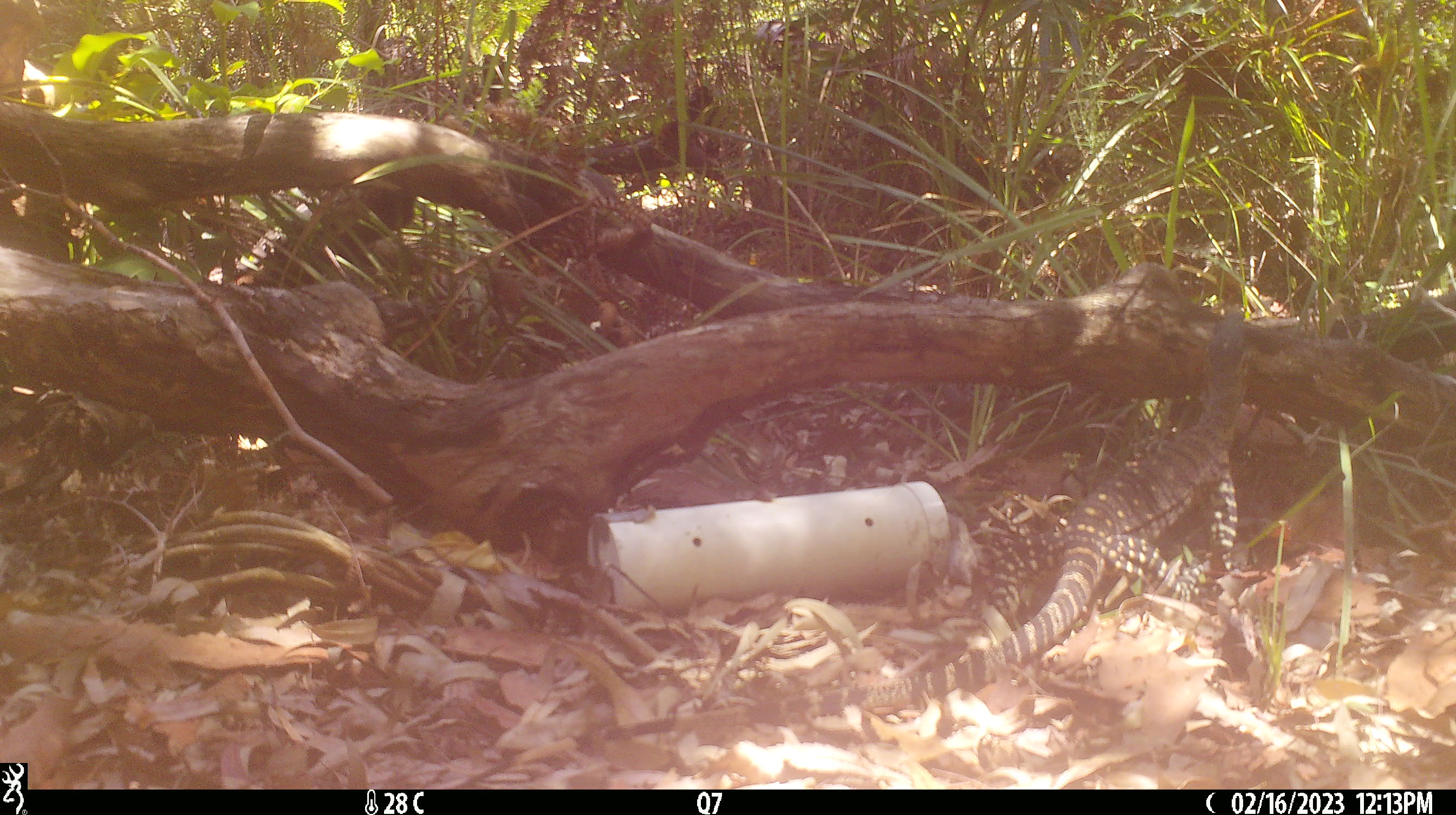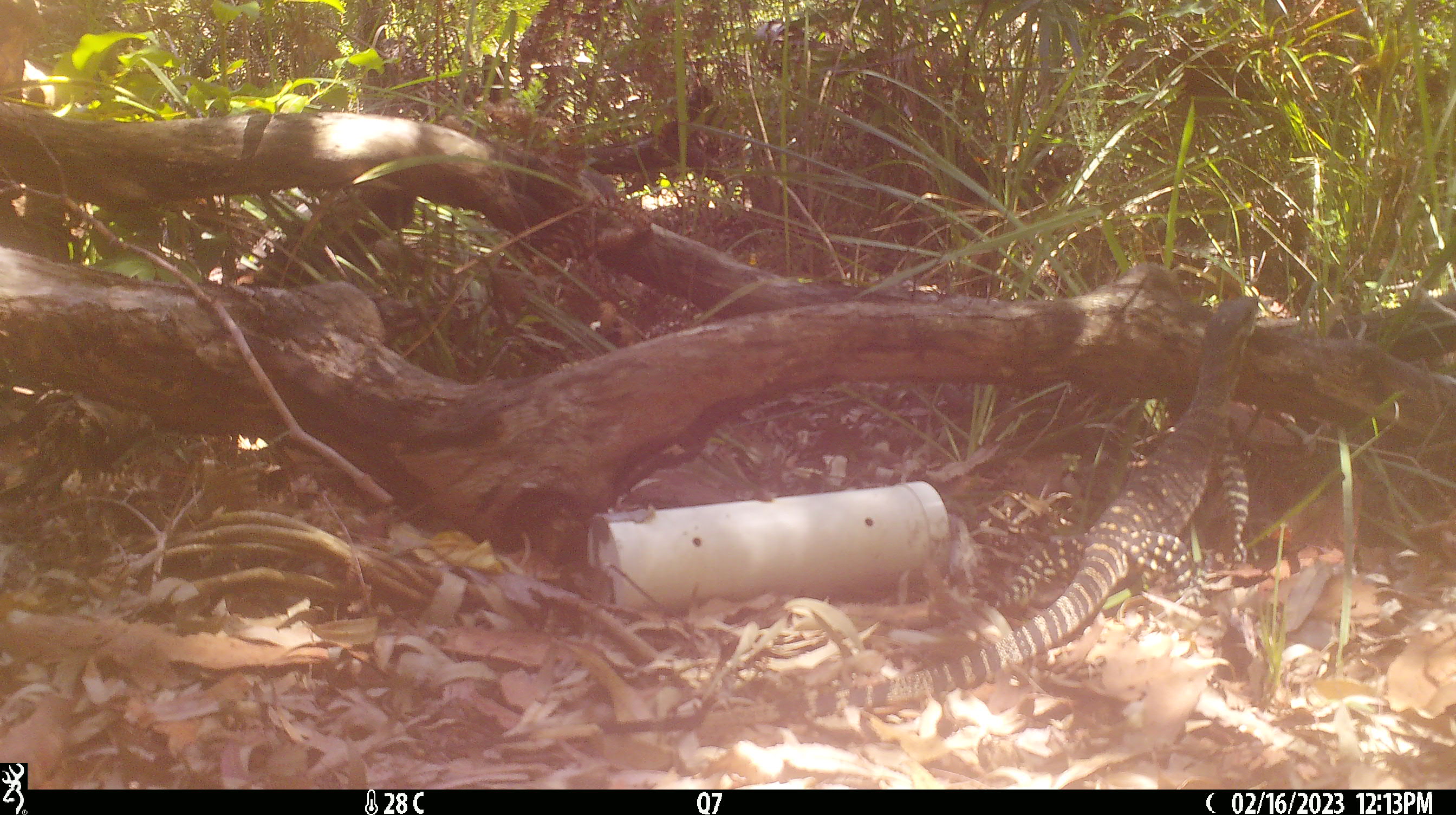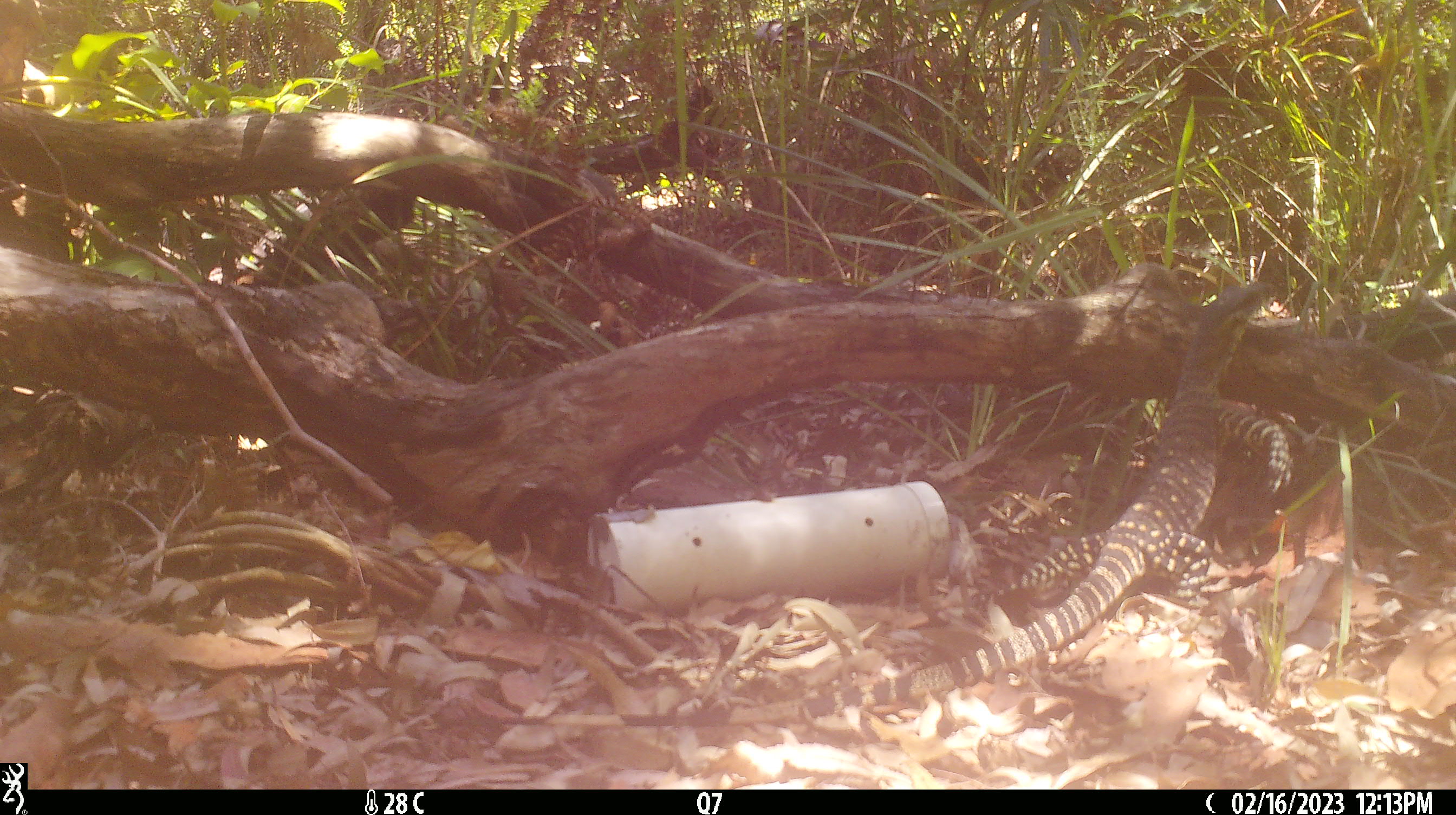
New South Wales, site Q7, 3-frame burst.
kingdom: Animalia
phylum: Chordata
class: Reptilia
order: Squamata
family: Varanidae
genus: Varanus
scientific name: Varanus varius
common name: lace monitor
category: goanna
Goanna (lace monitor) (Varanus varius).